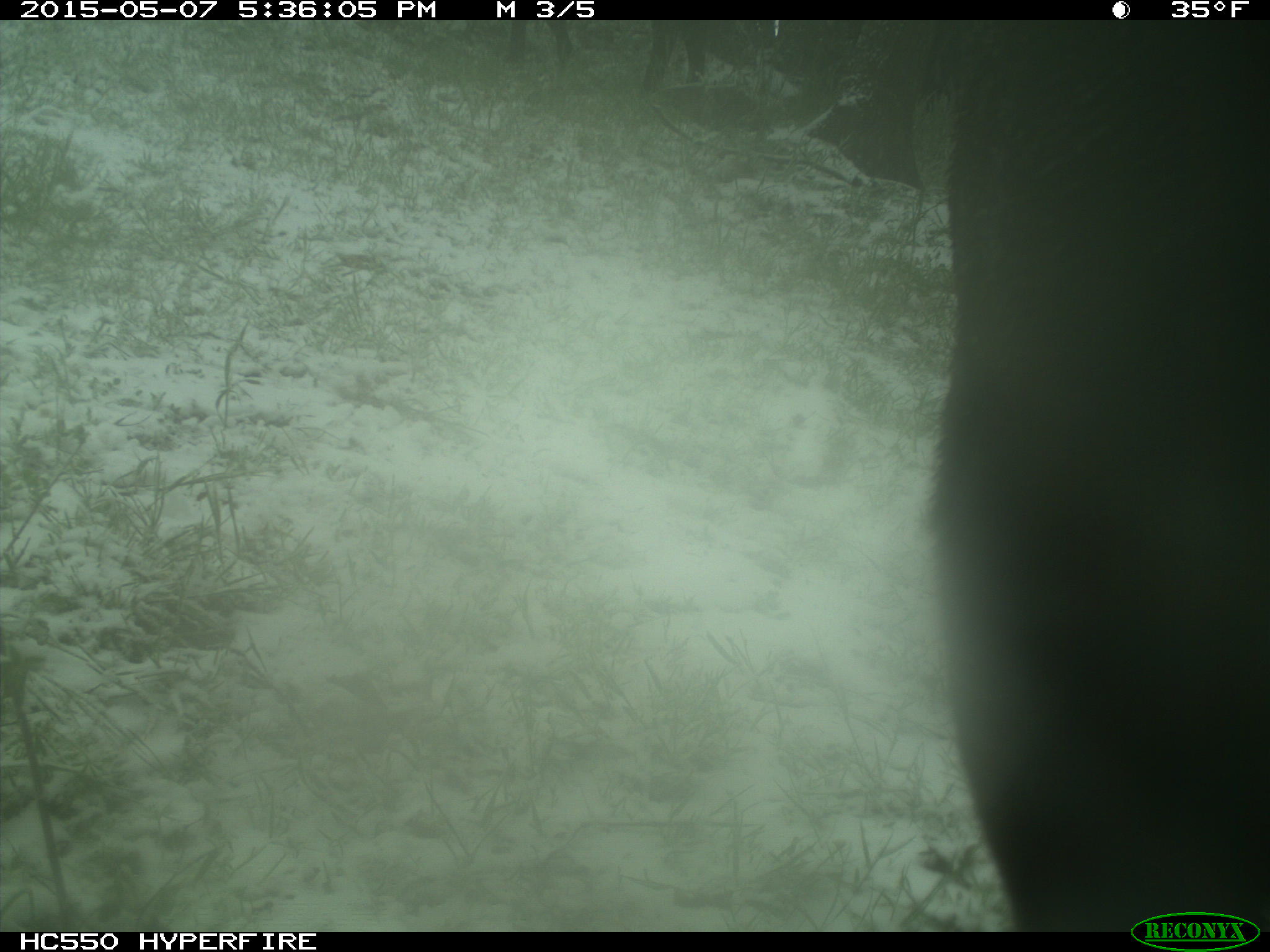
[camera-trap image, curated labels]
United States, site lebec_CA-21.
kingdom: Animalia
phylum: Chordata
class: Mammalia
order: Artiodactyla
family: Bovidae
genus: Bos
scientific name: Bos taurus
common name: domestic cow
Bos taurus (domestic cow).